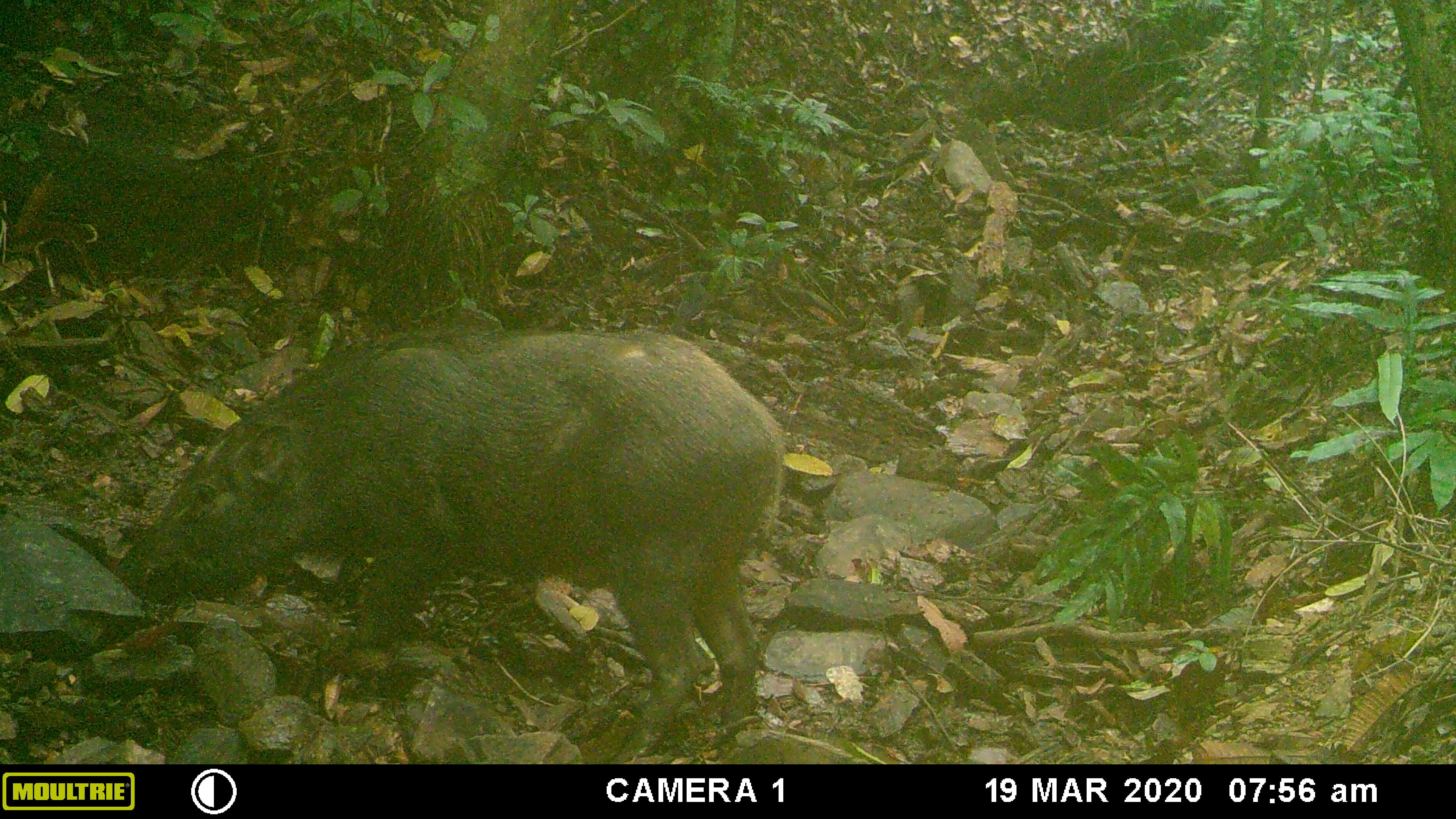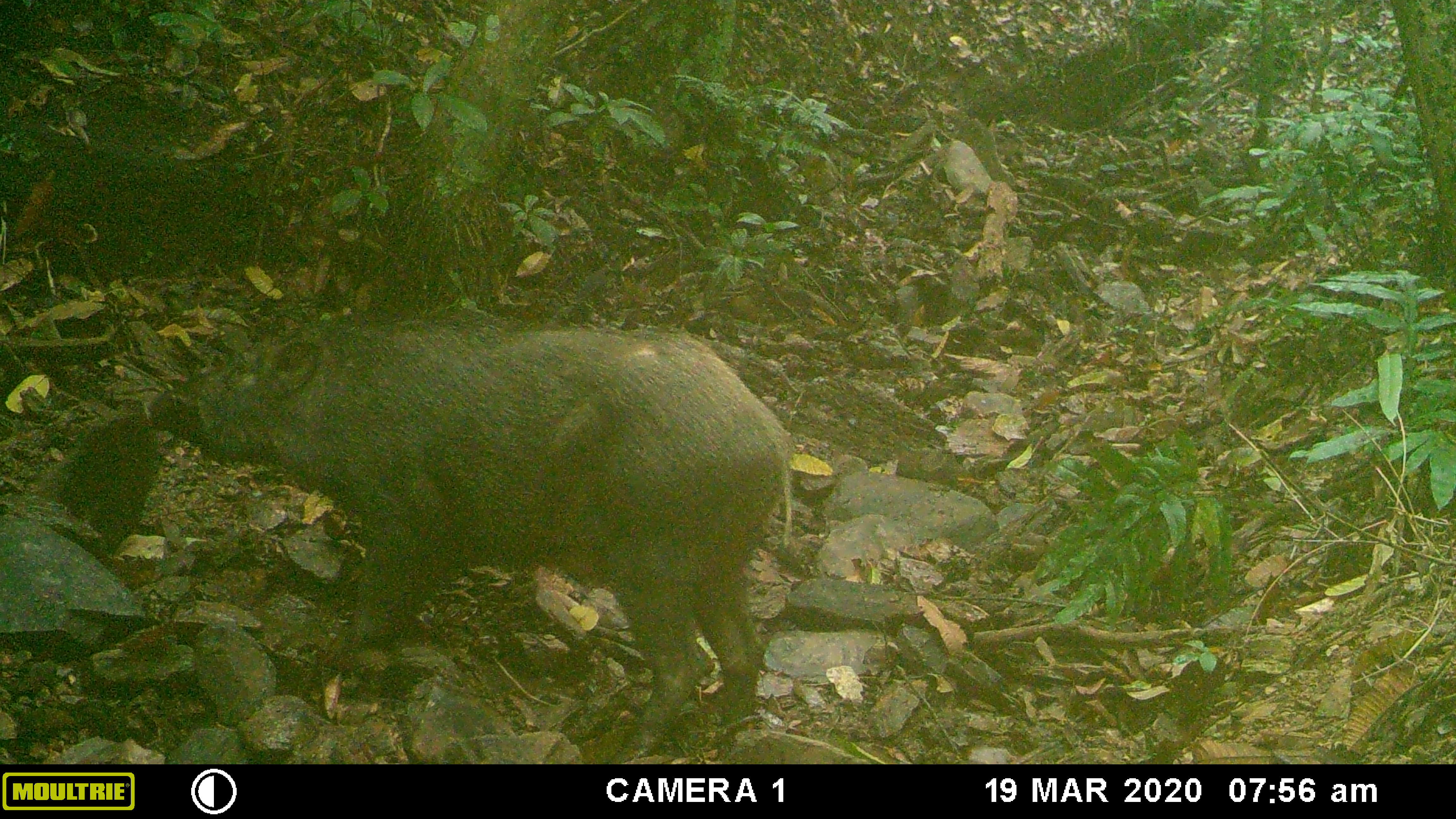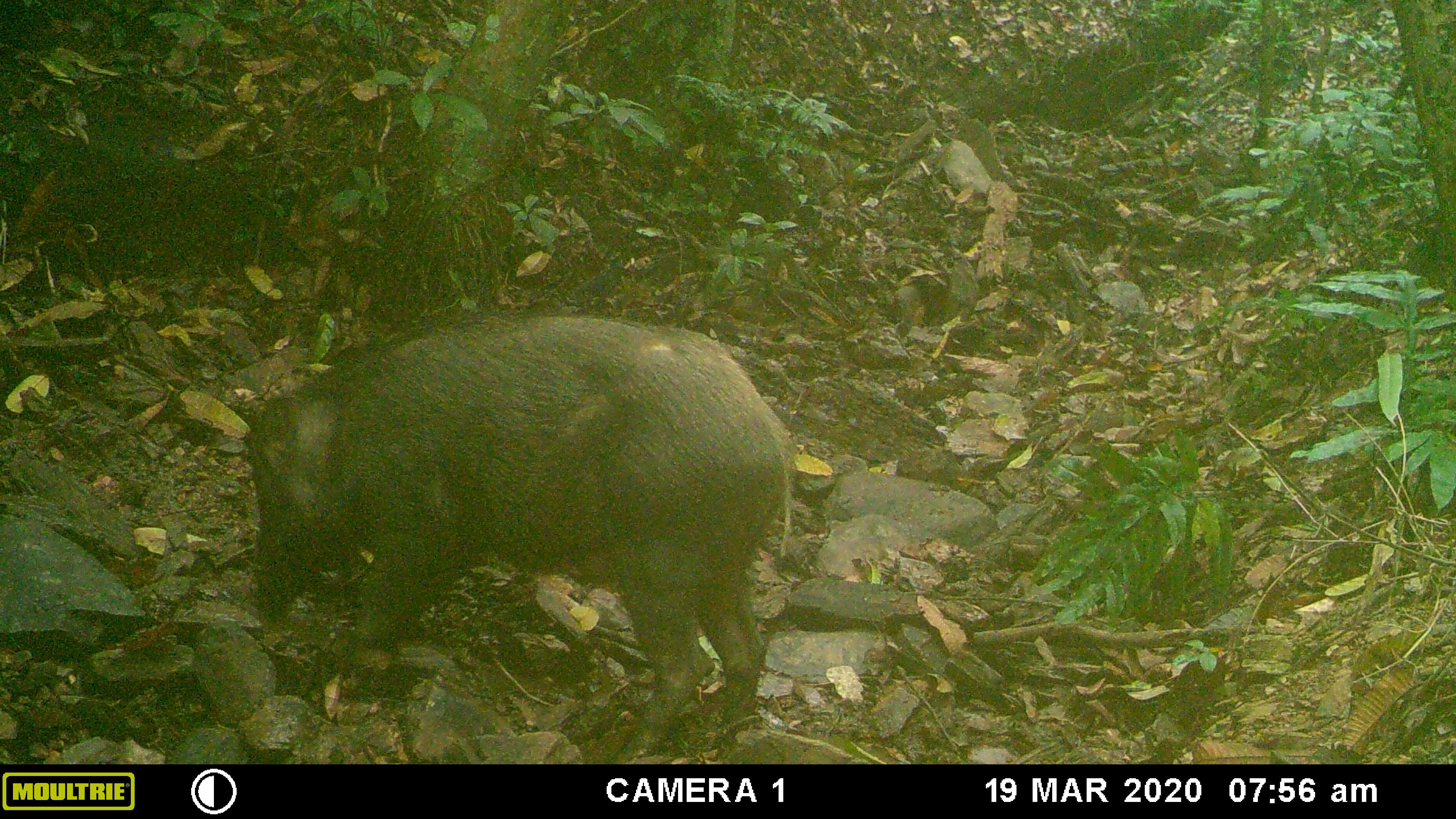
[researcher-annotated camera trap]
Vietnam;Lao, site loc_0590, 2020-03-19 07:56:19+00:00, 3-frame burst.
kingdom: Animalia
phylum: Chordata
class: Mammalia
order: Artiodactyla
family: Suidae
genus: Sus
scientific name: Sus scrofa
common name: eurasian wild pig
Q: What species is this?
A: Eurasian wild pig (Sus scrofa).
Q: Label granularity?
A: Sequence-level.